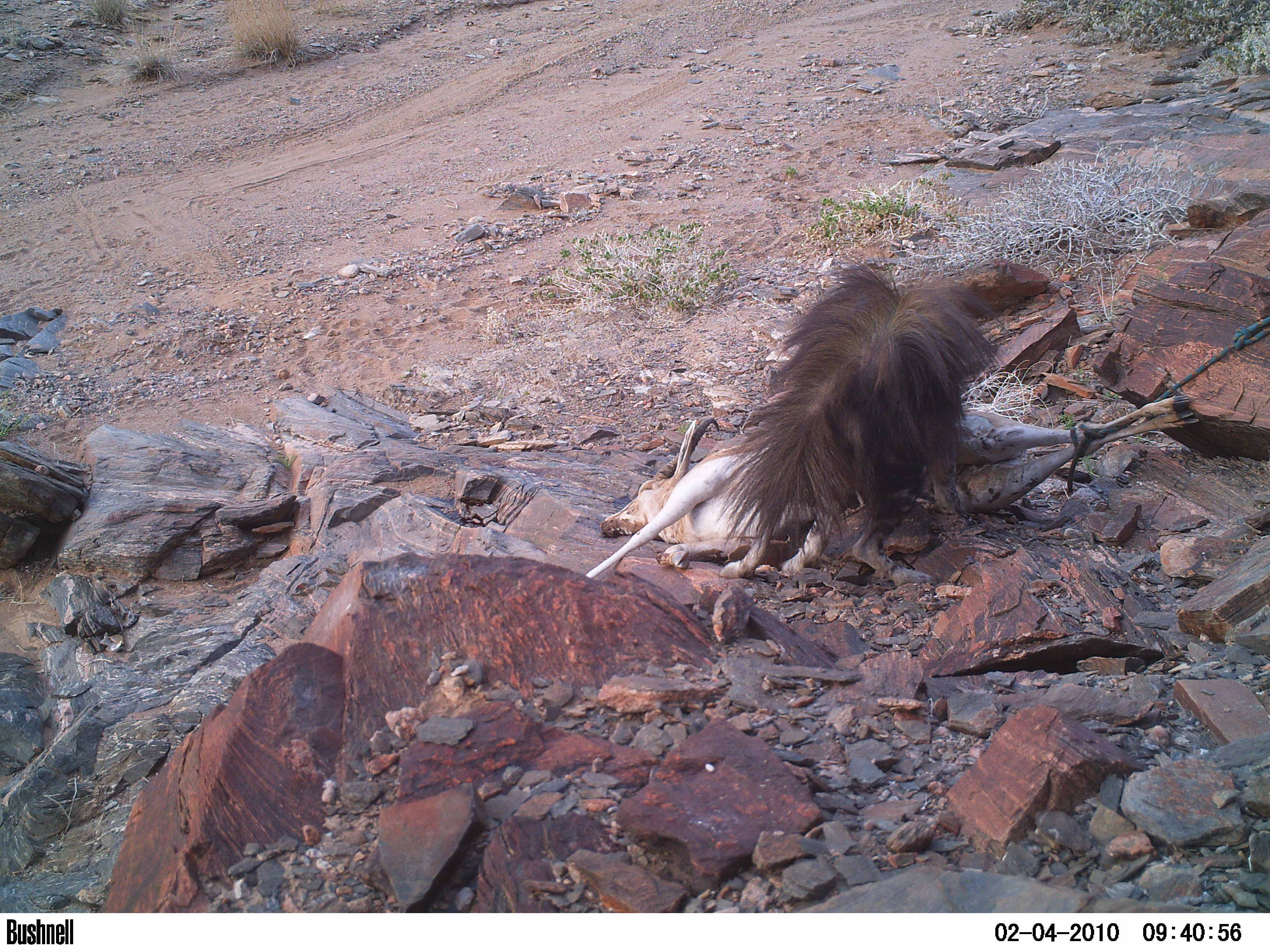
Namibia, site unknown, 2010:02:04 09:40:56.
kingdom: Animalia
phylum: Chordata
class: Mammalia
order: Carnivora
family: Hyaenidae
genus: Parahyaena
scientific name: Parahyaena brunnea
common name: brown hyena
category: hyaena brunnea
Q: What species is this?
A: Hyaena brunnea (brown hyena) (Parahyaena brunnea).